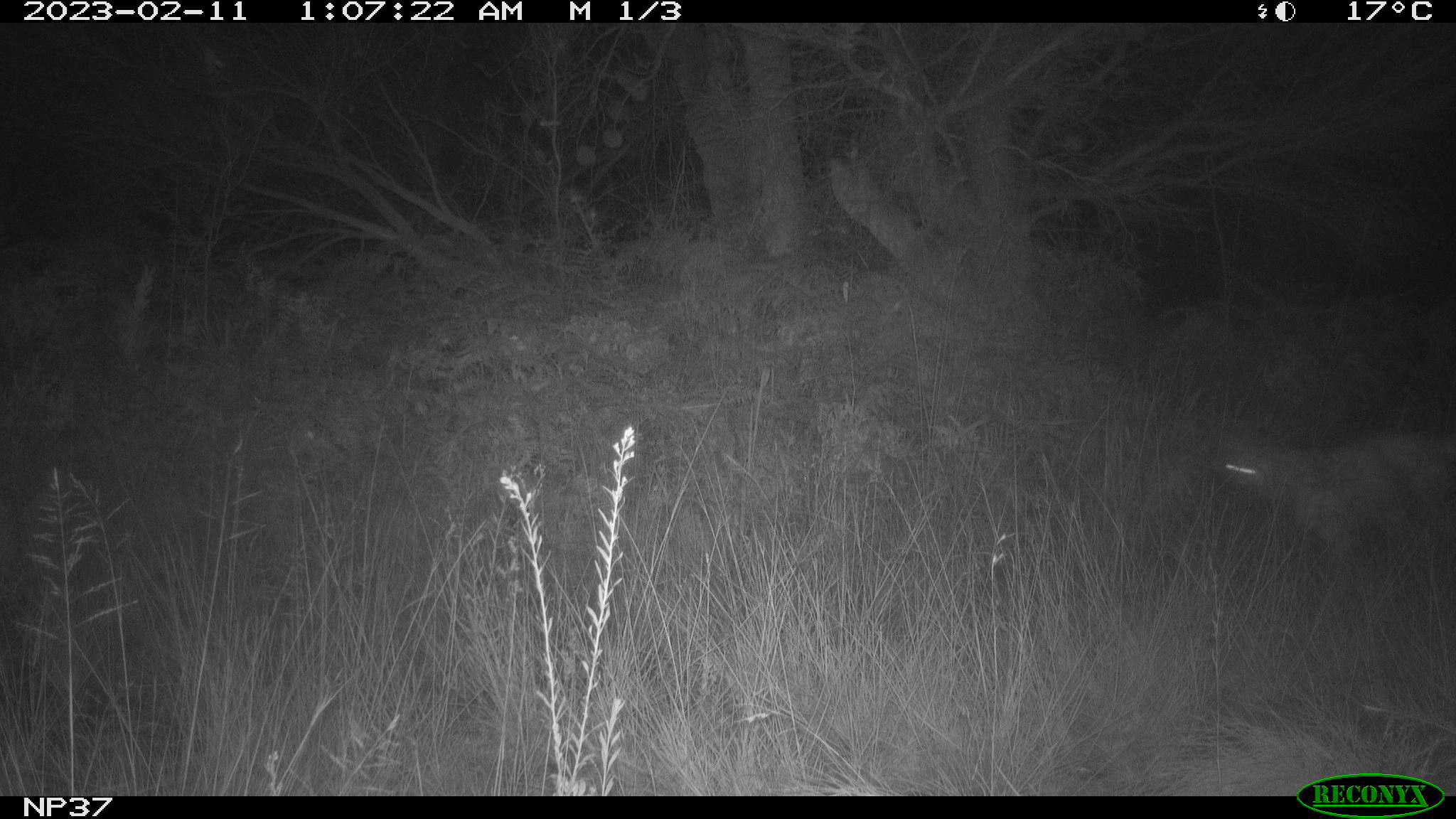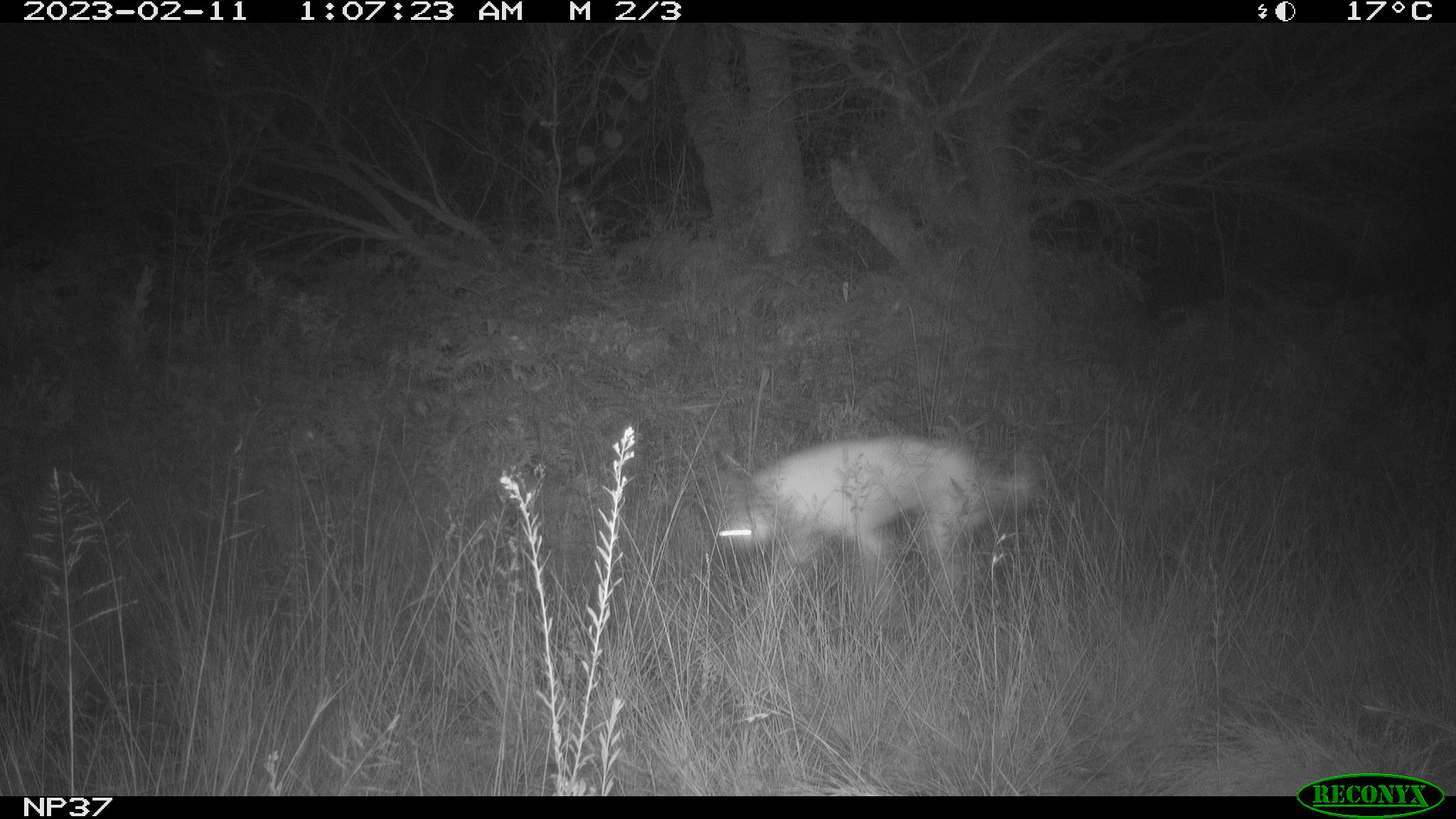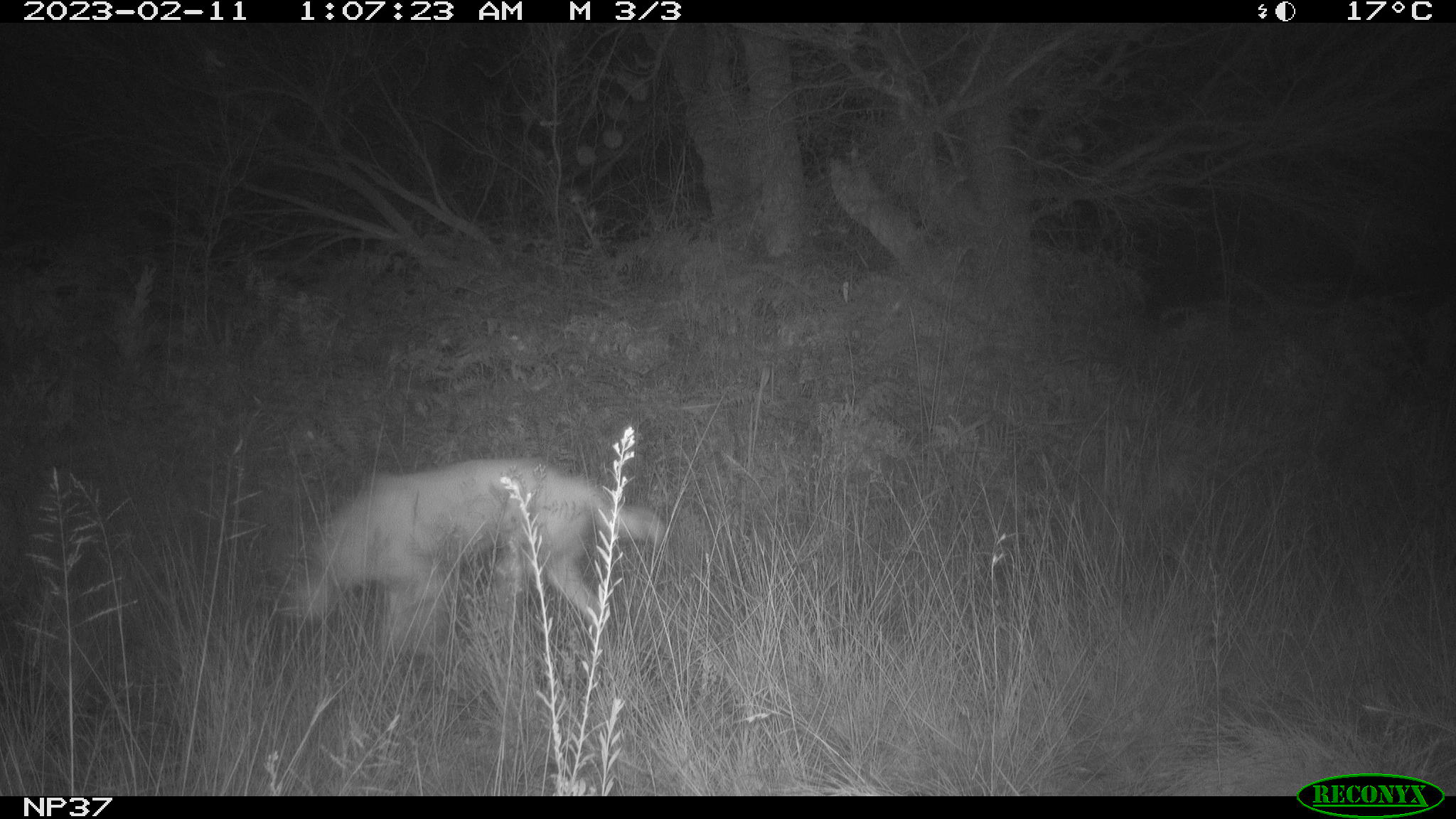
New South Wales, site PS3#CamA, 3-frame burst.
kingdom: Animalia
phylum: Chordata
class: Mammalia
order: Carnivora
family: Canidae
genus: Canis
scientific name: Canis familiaris dingo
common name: dingo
Dingo (Canis familiaris dingo).